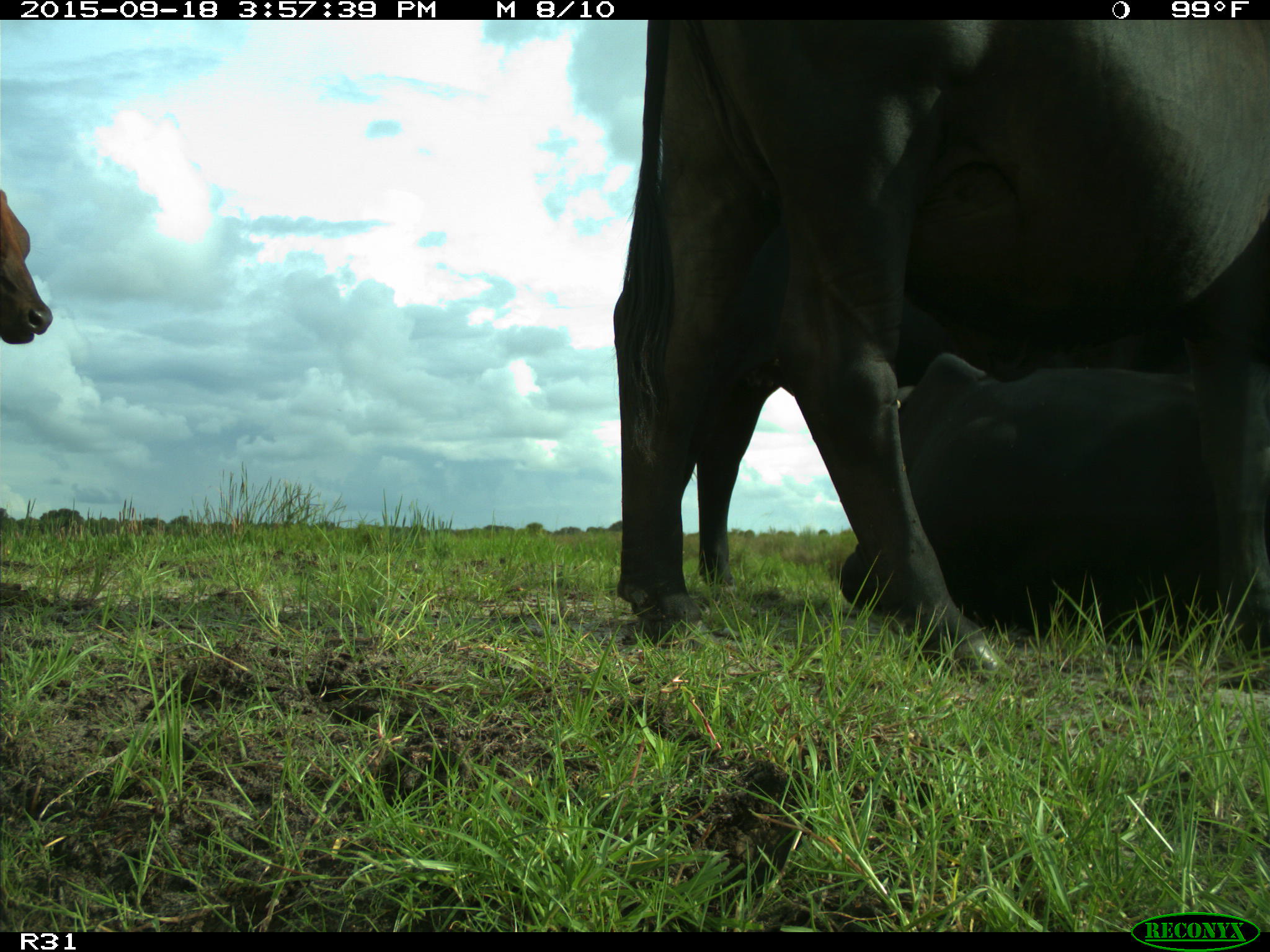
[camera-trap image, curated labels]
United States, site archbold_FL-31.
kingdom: Animalia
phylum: Chordata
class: Mammalia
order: Artiodactyla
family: Bovidae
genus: Bos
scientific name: Bos taurus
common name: domestic cow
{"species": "Bos taurus (domestic cow)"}